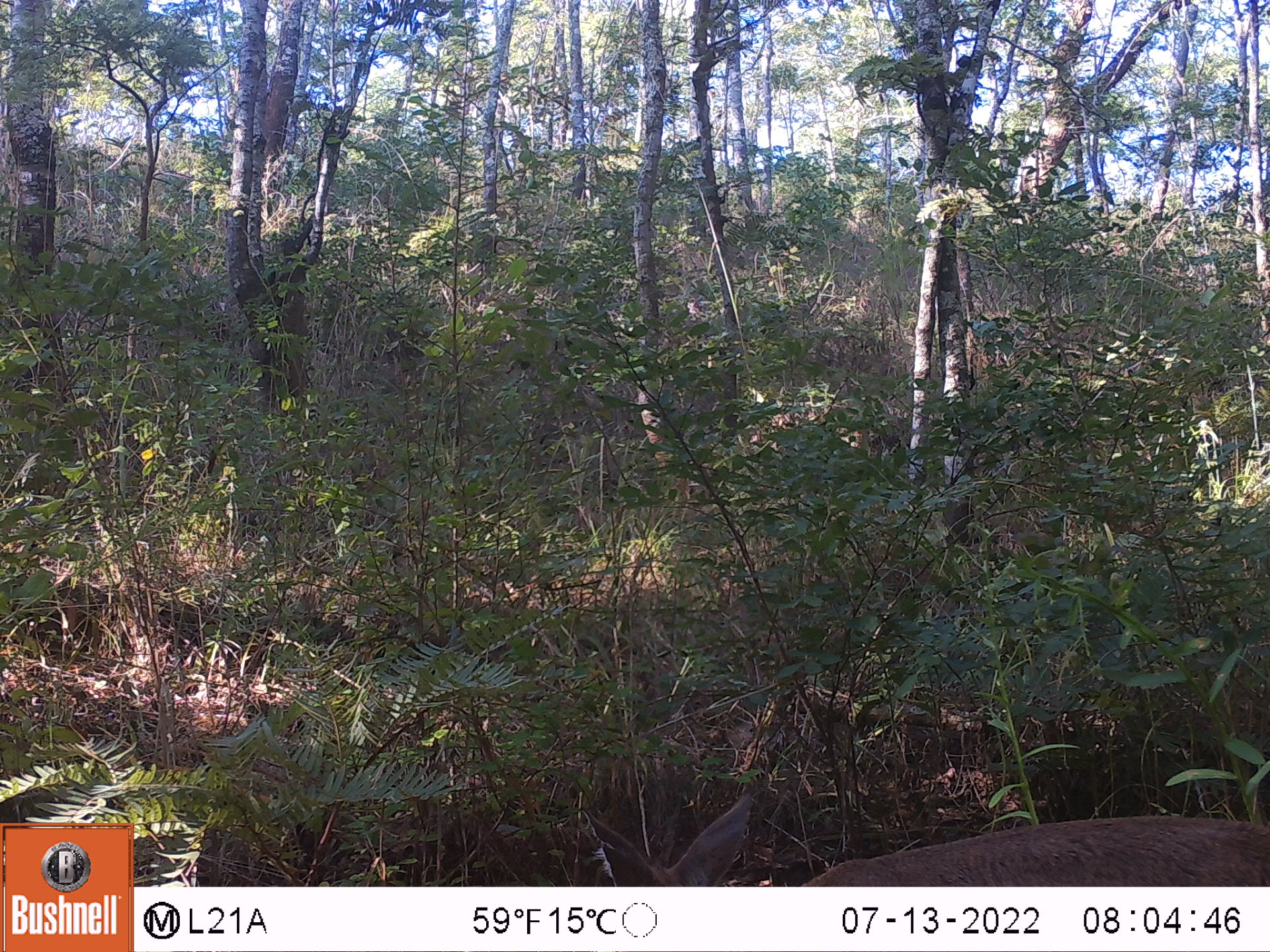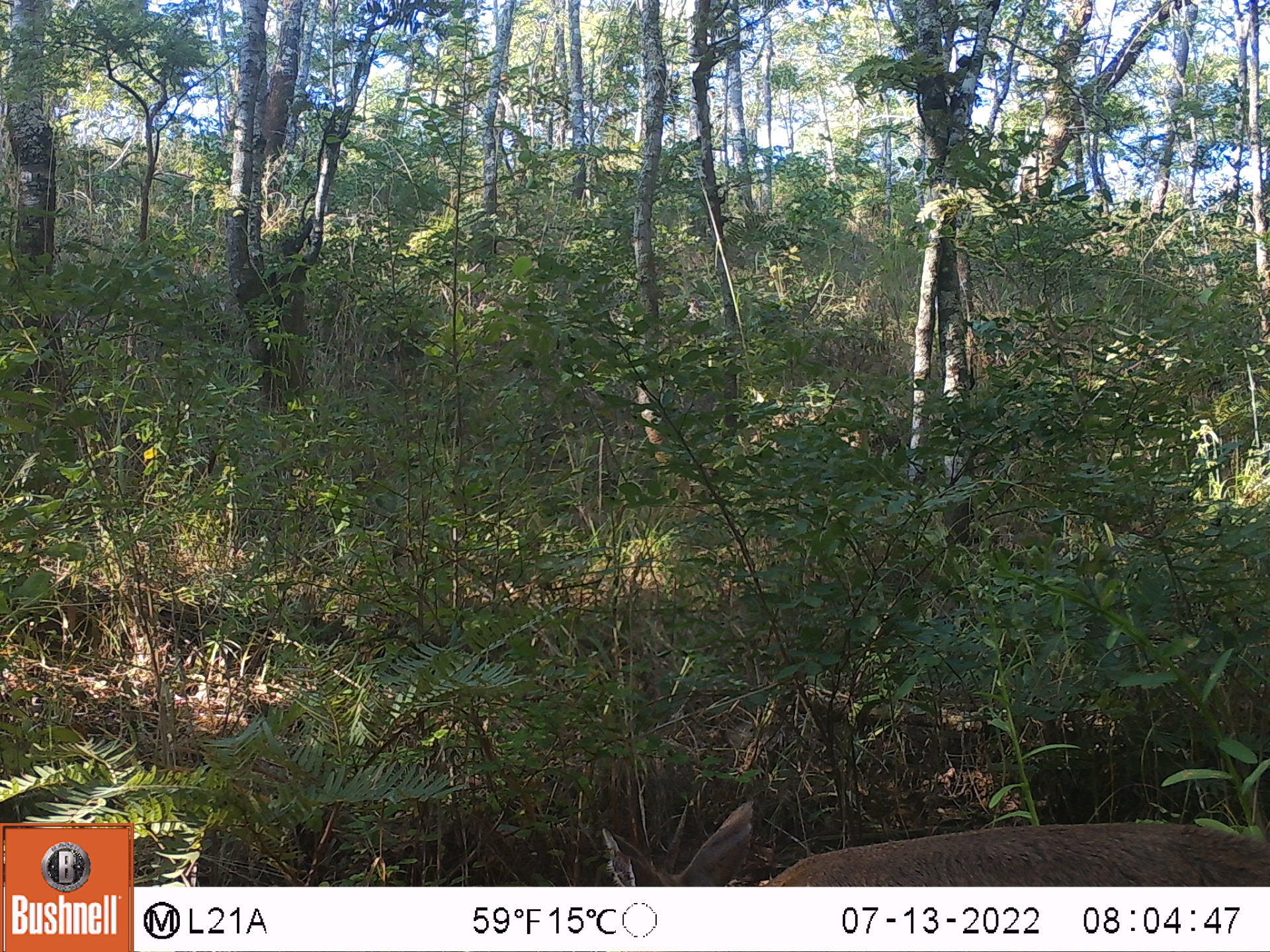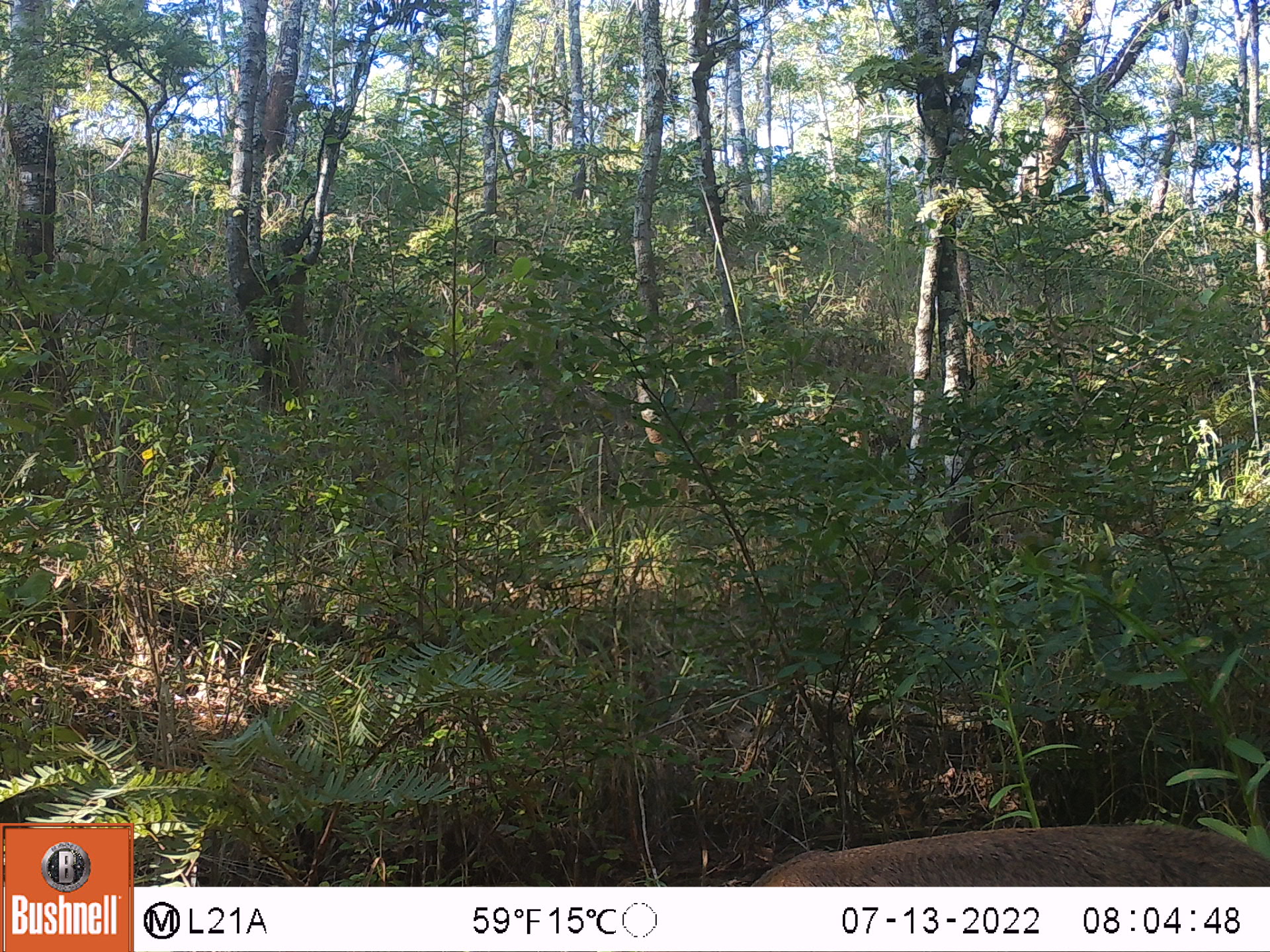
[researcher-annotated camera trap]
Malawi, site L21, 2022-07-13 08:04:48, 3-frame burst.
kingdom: Animalia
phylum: Chordata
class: Mammalia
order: Artiodactyla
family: Bovidae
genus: Sylvicapra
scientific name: Sylvicapra grimmia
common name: common duiker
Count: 1.